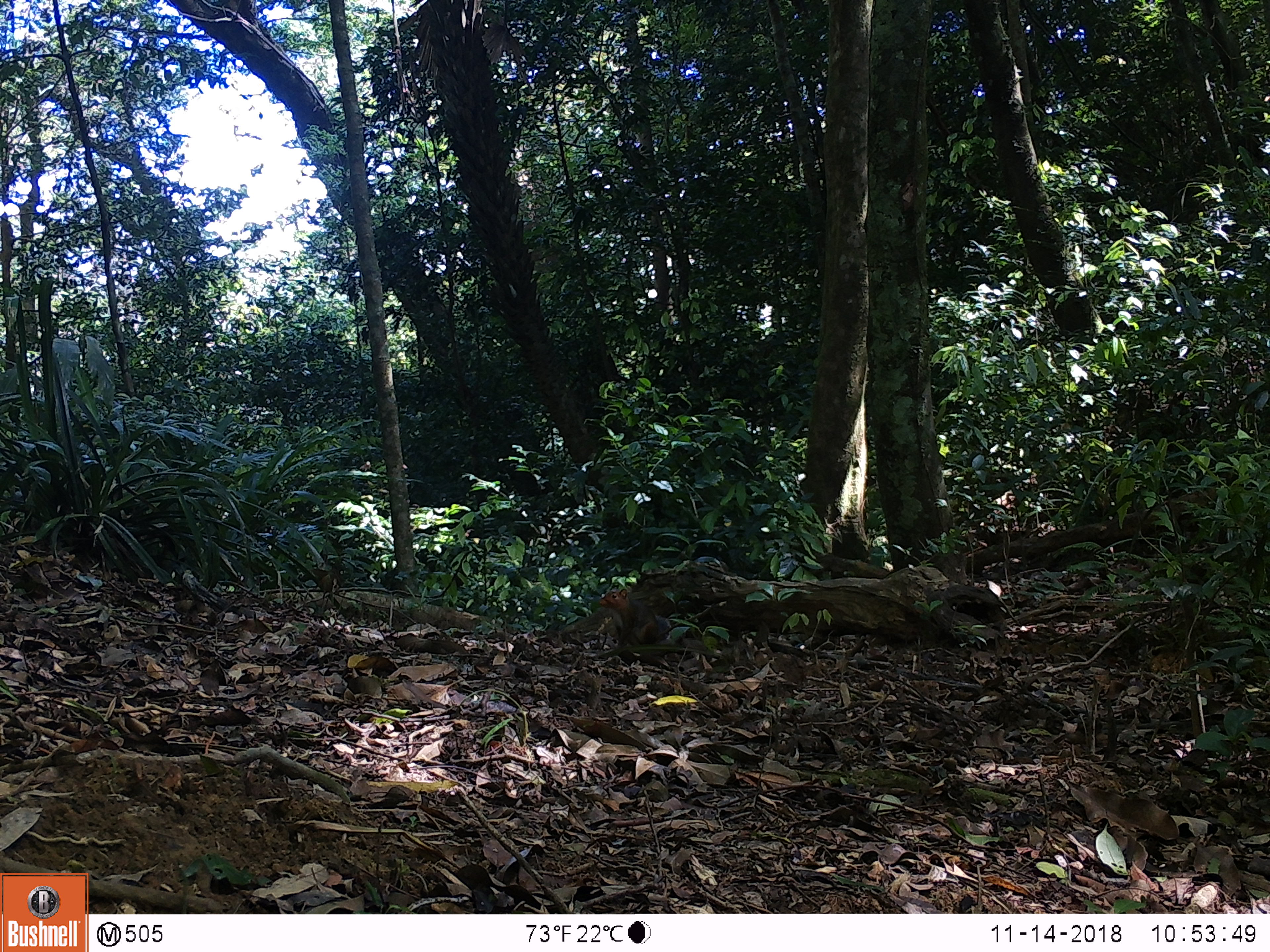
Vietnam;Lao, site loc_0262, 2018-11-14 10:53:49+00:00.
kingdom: Animalia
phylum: Chordata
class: Mammalia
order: Rodentia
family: Sciuridae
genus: Dremomys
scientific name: Dremomys rufigenis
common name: red-cheeked squirrel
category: red cheeked squirrel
Red cheeked squirrel (red-cheeked squirrel) (Dremomys rufigenis). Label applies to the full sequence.